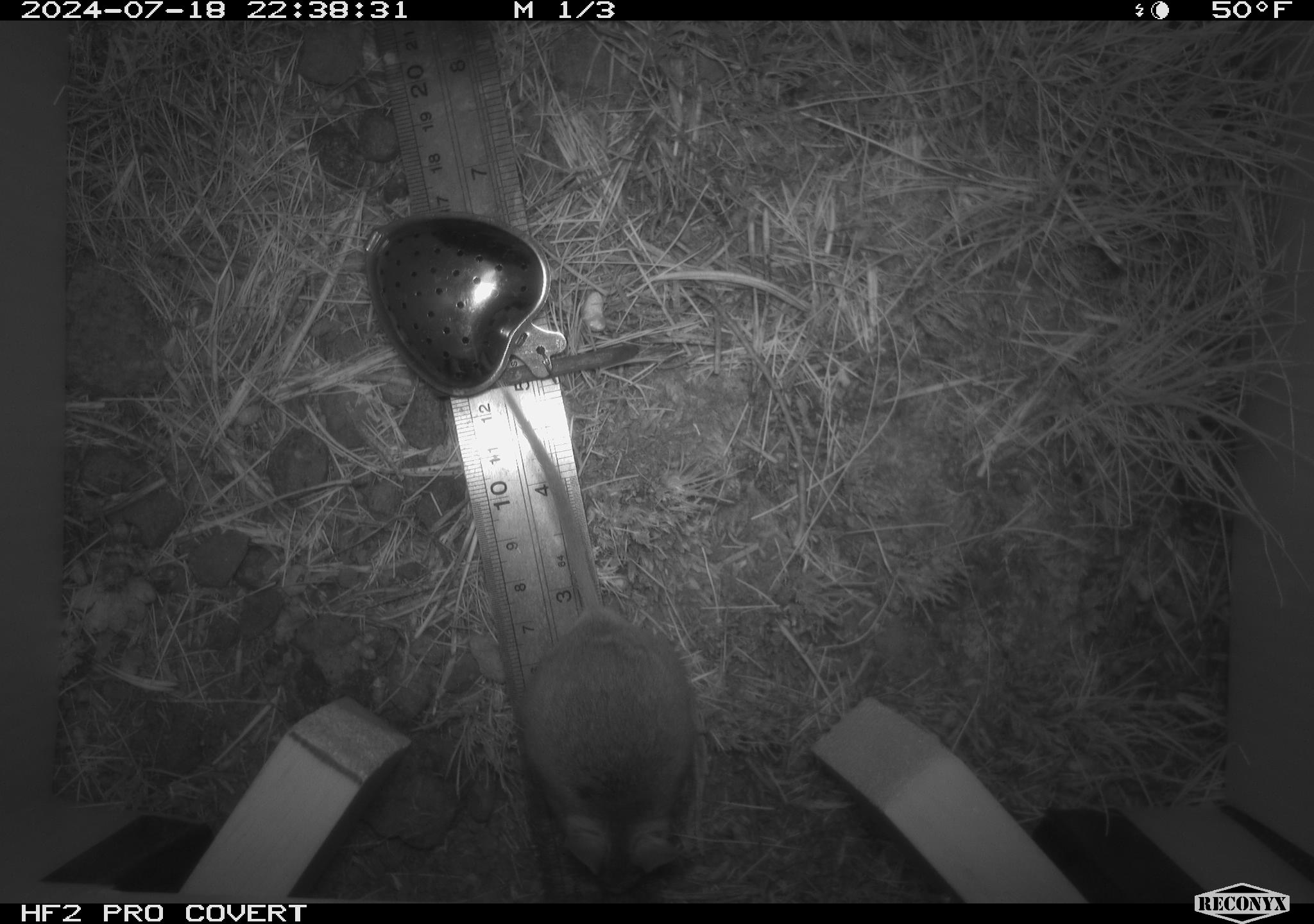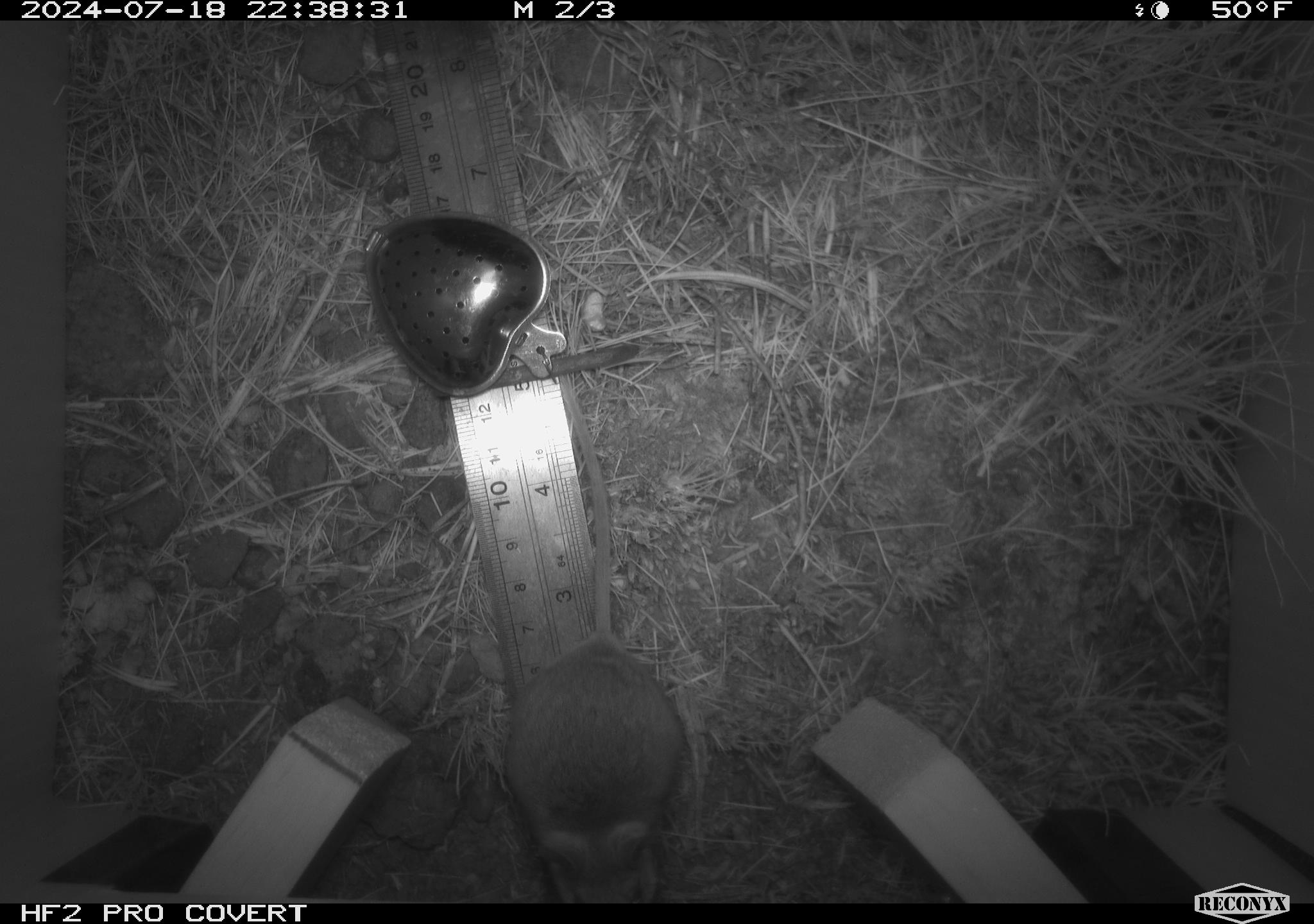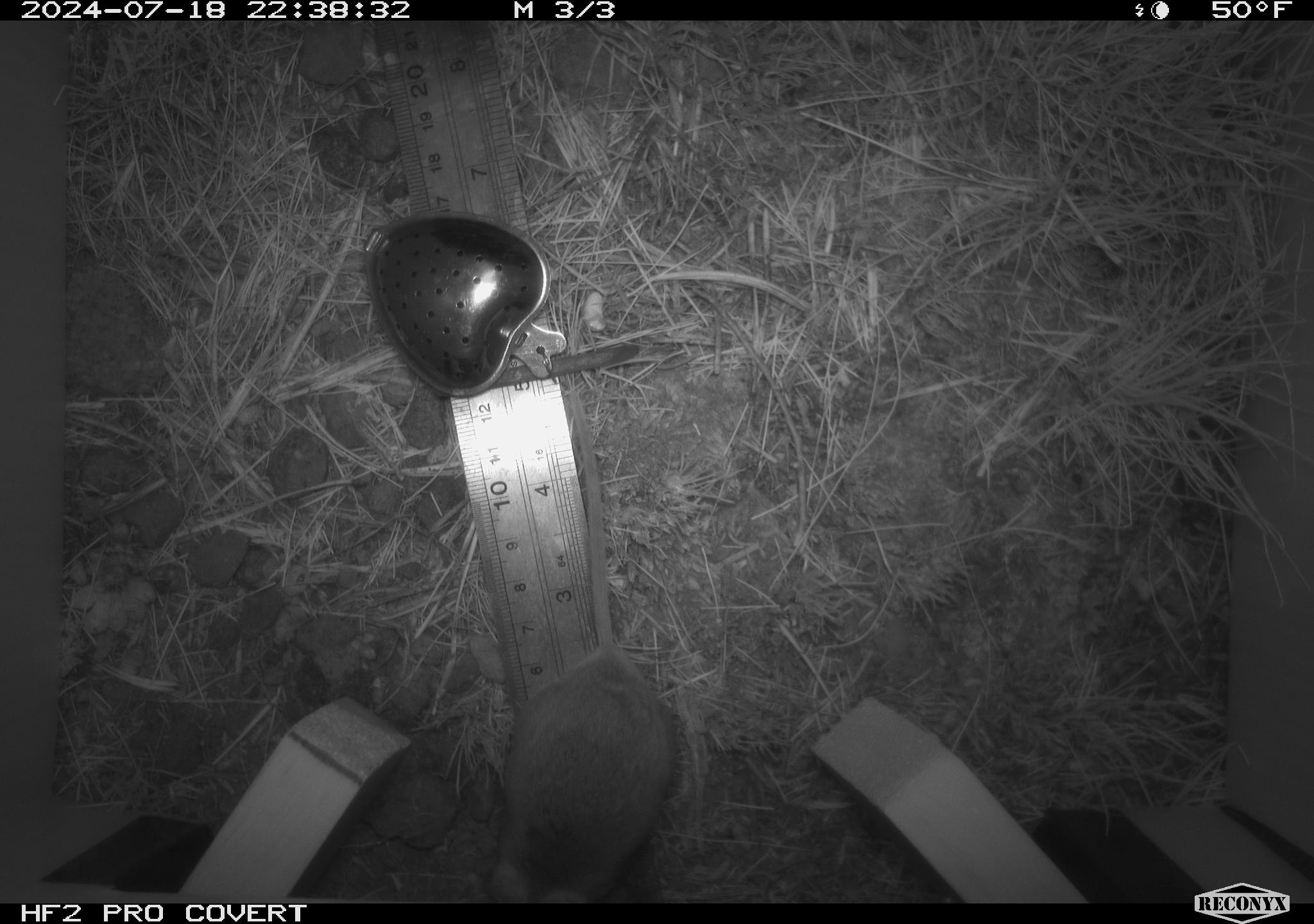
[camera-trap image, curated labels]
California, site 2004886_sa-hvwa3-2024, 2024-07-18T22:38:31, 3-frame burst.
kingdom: Animalia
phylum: Chordata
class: Mammalia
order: Rodentia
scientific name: Rodentia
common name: mouse species